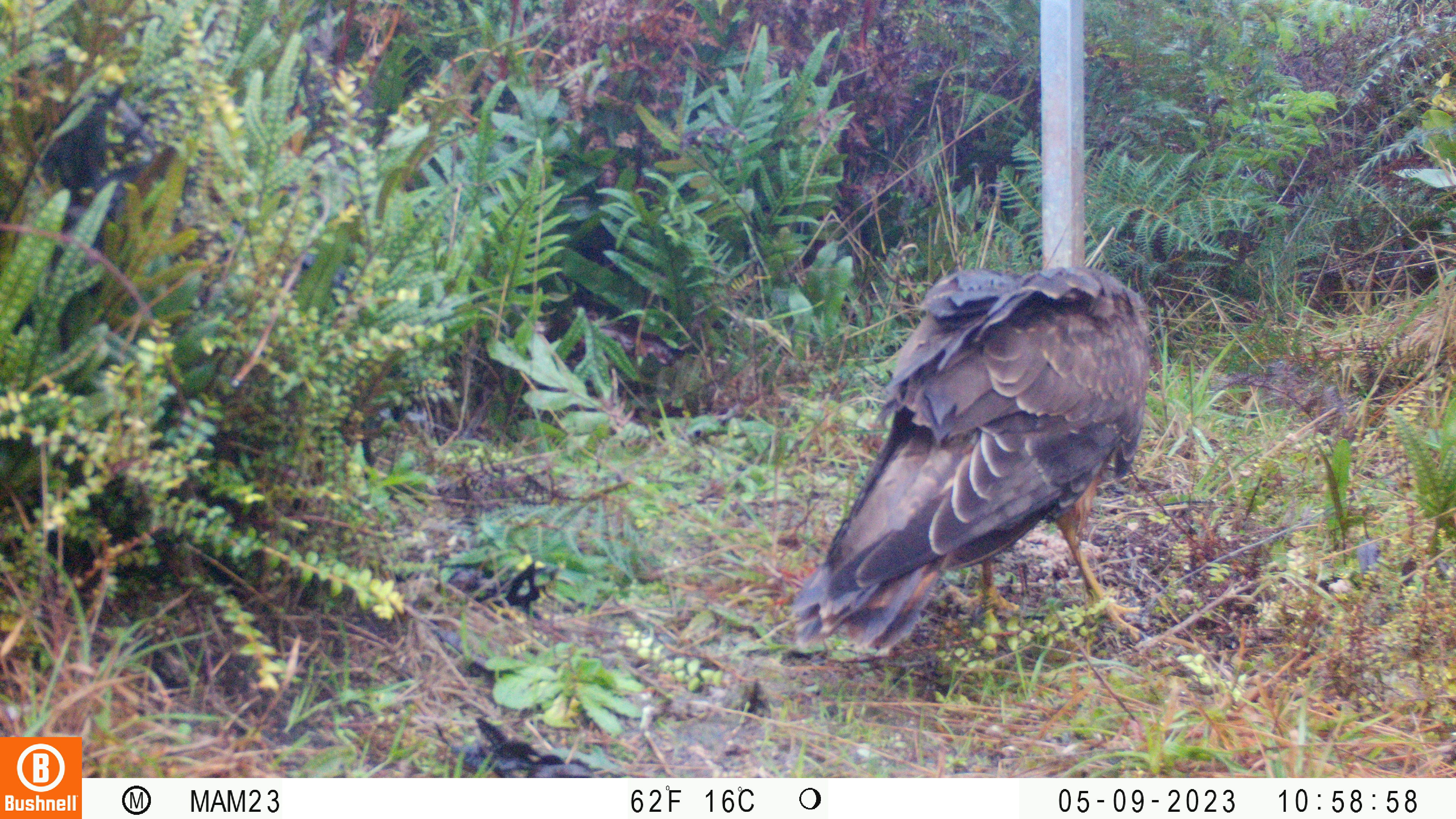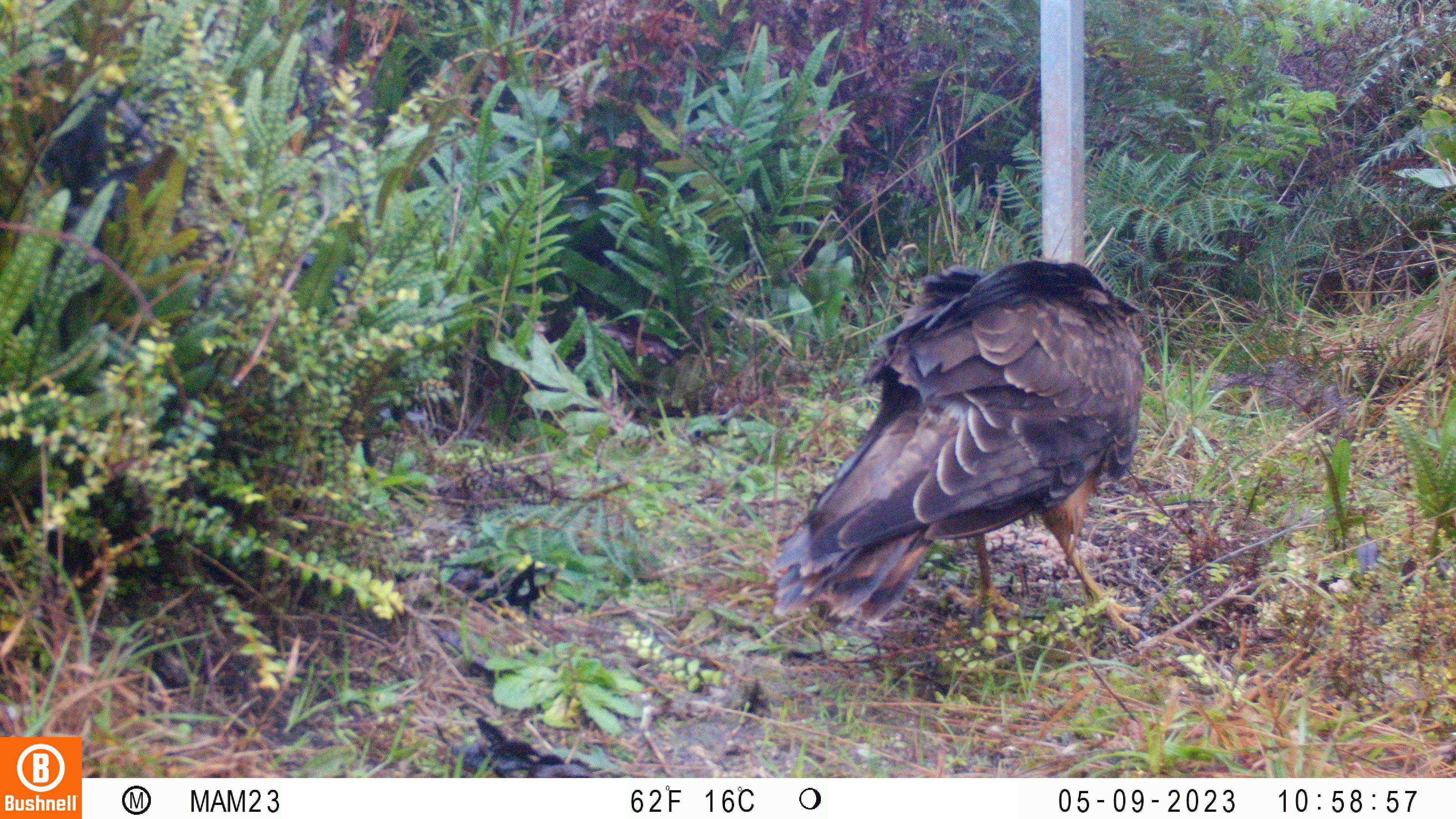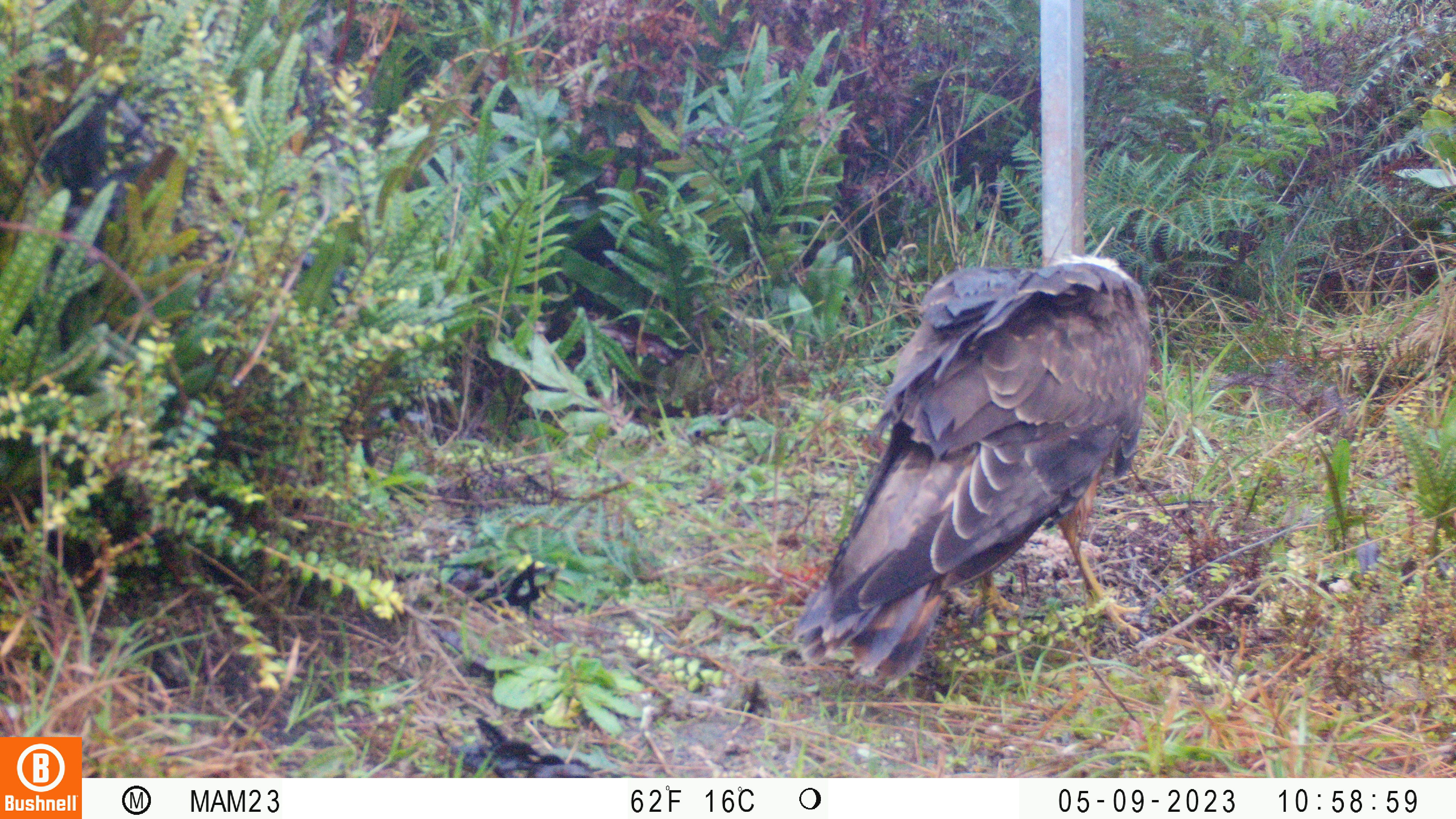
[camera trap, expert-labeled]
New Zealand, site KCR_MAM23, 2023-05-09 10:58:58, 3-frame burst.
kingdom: Animalia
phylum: Chordata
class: Aves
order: Accipitriformes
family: Accipitridae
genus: Circus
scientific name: Circus approximans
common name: swamp harrier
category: harrier